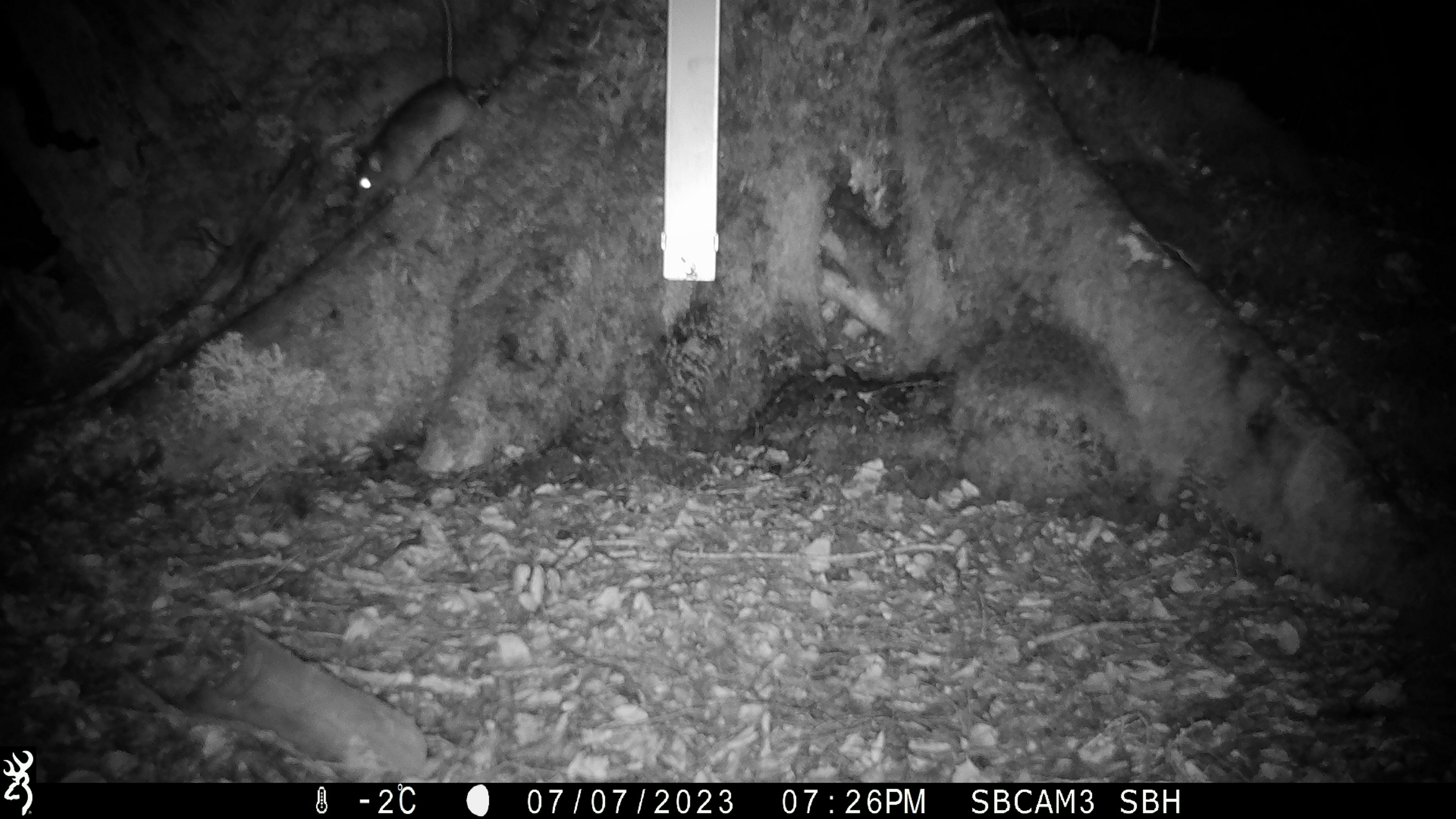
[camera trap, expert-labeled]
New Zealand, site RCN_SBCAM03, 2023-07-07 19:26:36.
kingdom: Animalia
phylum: Chordata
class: Mammalia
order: Rodentia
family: Muridae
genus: Rattus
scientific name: Rattus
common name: rat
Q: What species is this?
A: Rat (Rattus).